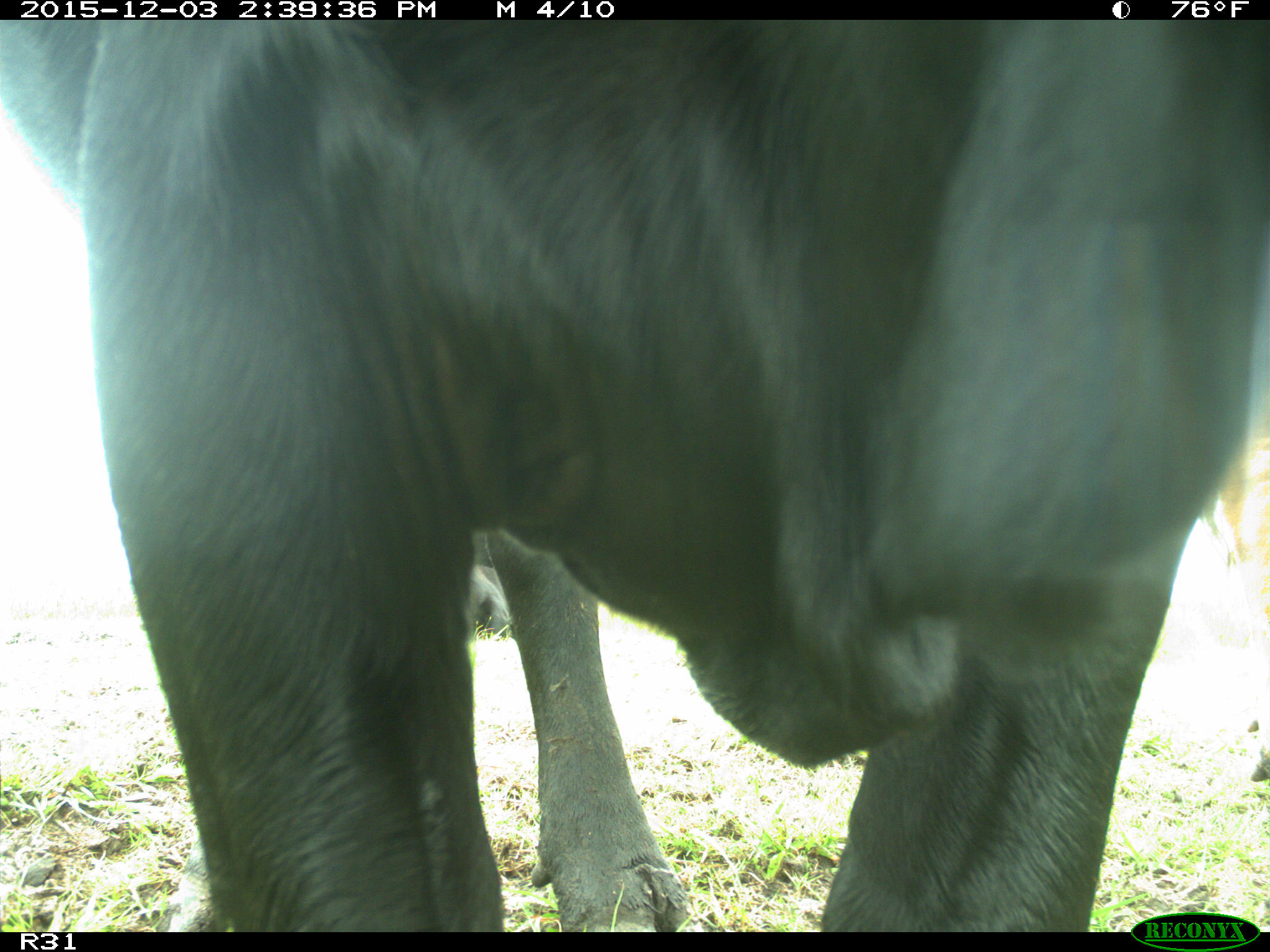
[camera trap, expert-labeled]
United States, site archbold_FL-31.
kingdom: Animalia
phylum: Chordata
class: Mammalia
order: Artiodactyla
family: Bovidae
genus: Bos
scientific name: Bos taurus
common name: domestic cow